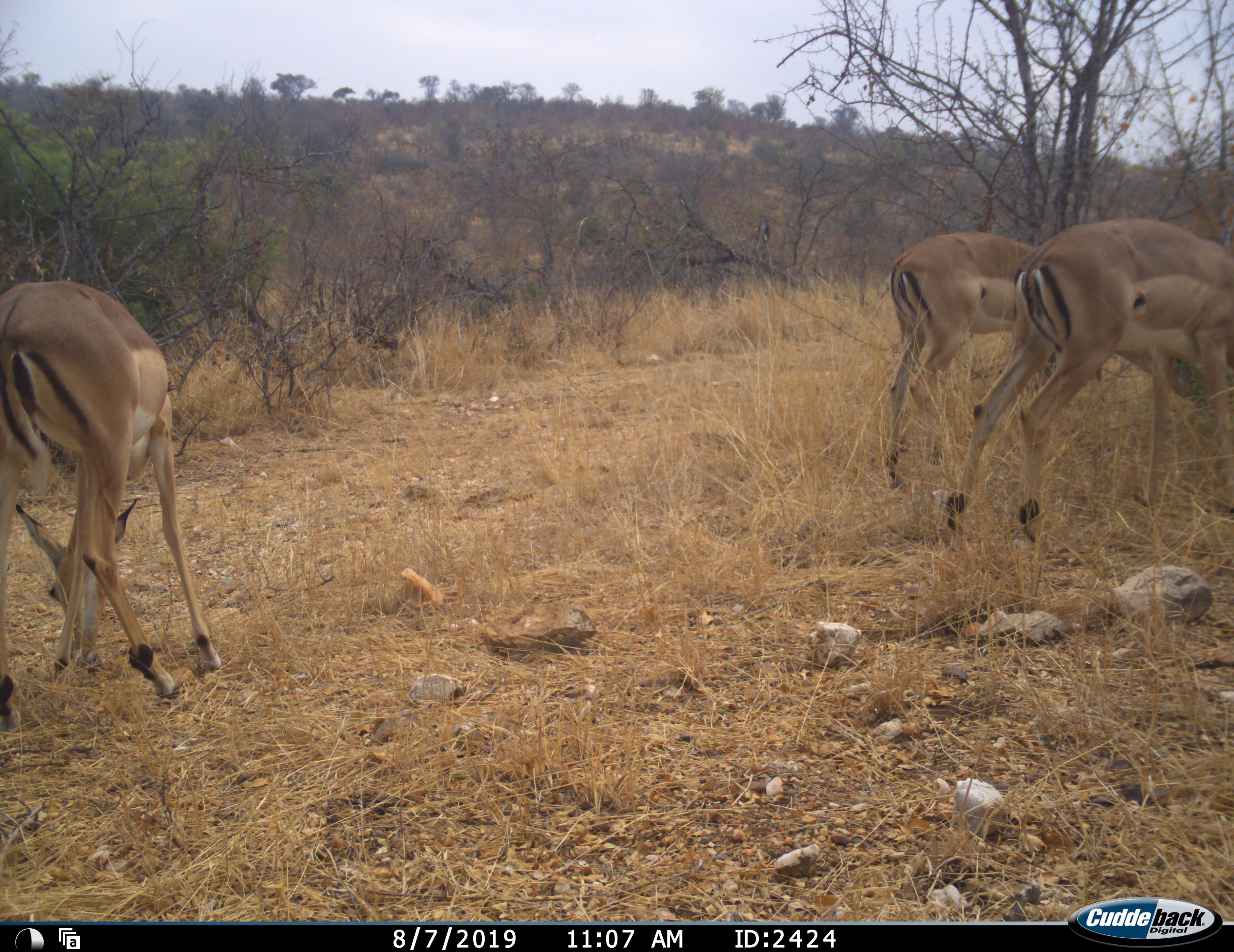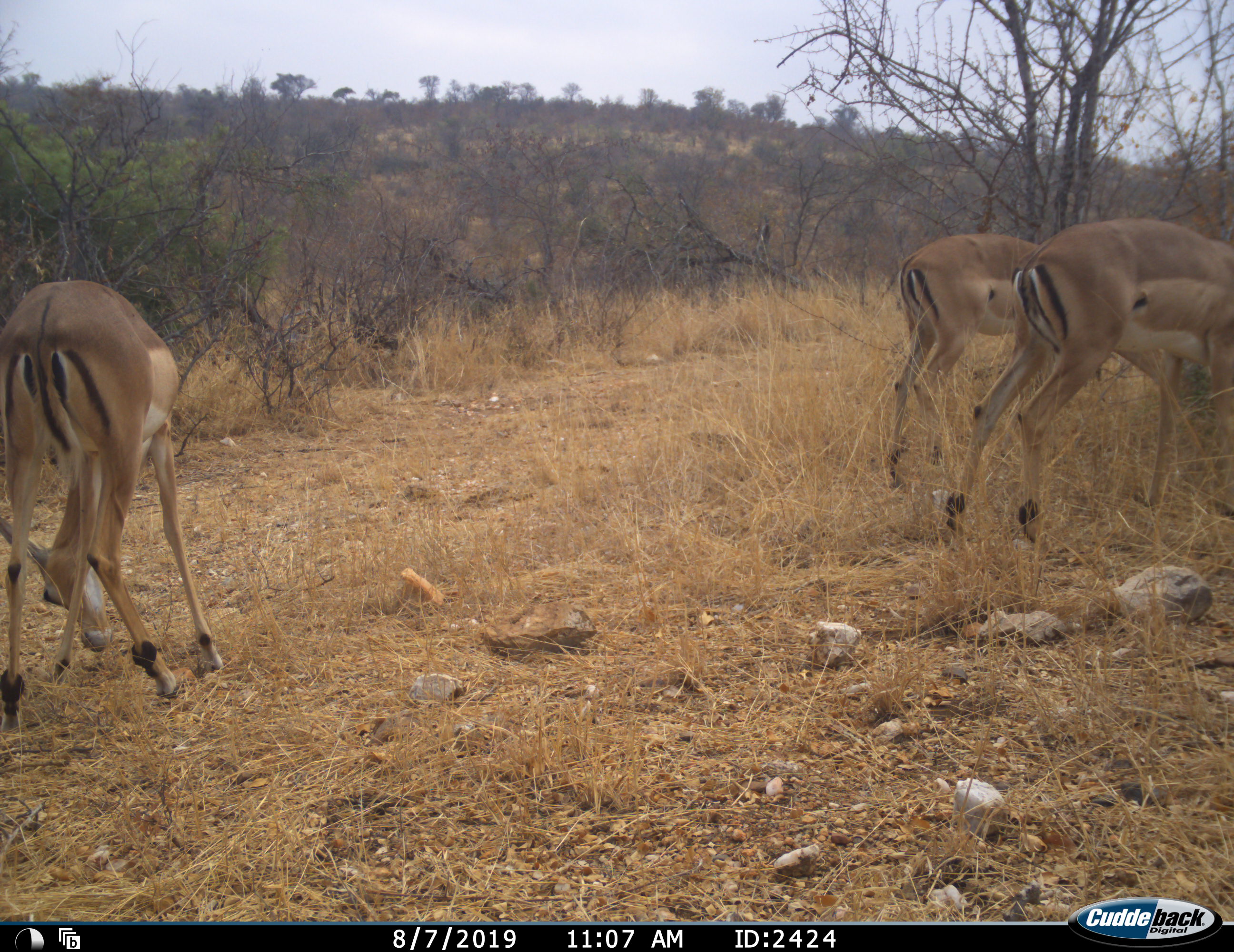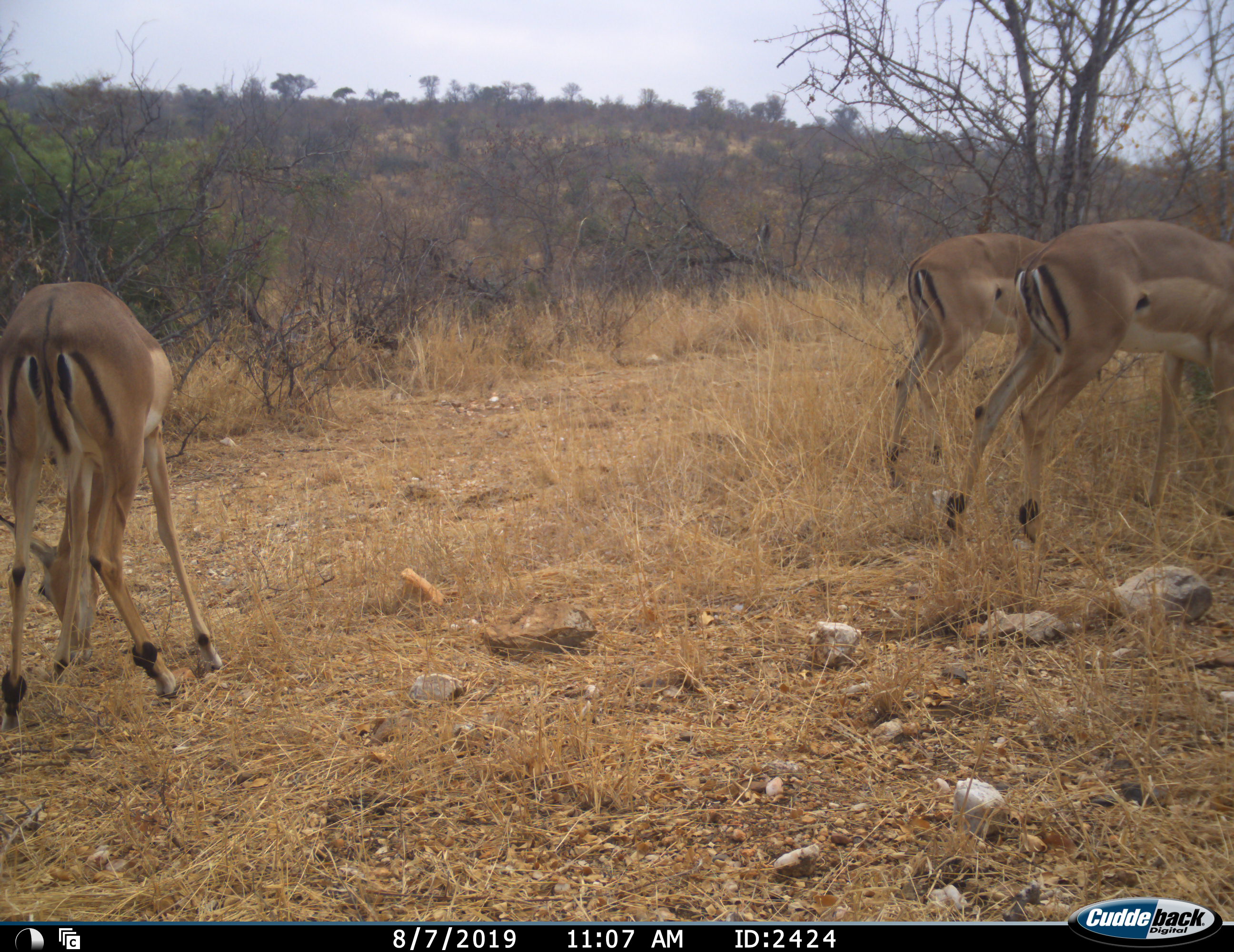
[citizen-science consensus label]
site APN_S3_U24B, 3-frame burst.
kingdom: Animalia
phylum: Chordata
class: Mammalia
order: Artiodactyla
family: Bovidae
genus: Aepyceros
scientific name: Aepyceros melampus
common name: impala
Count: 3.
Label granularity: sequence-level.